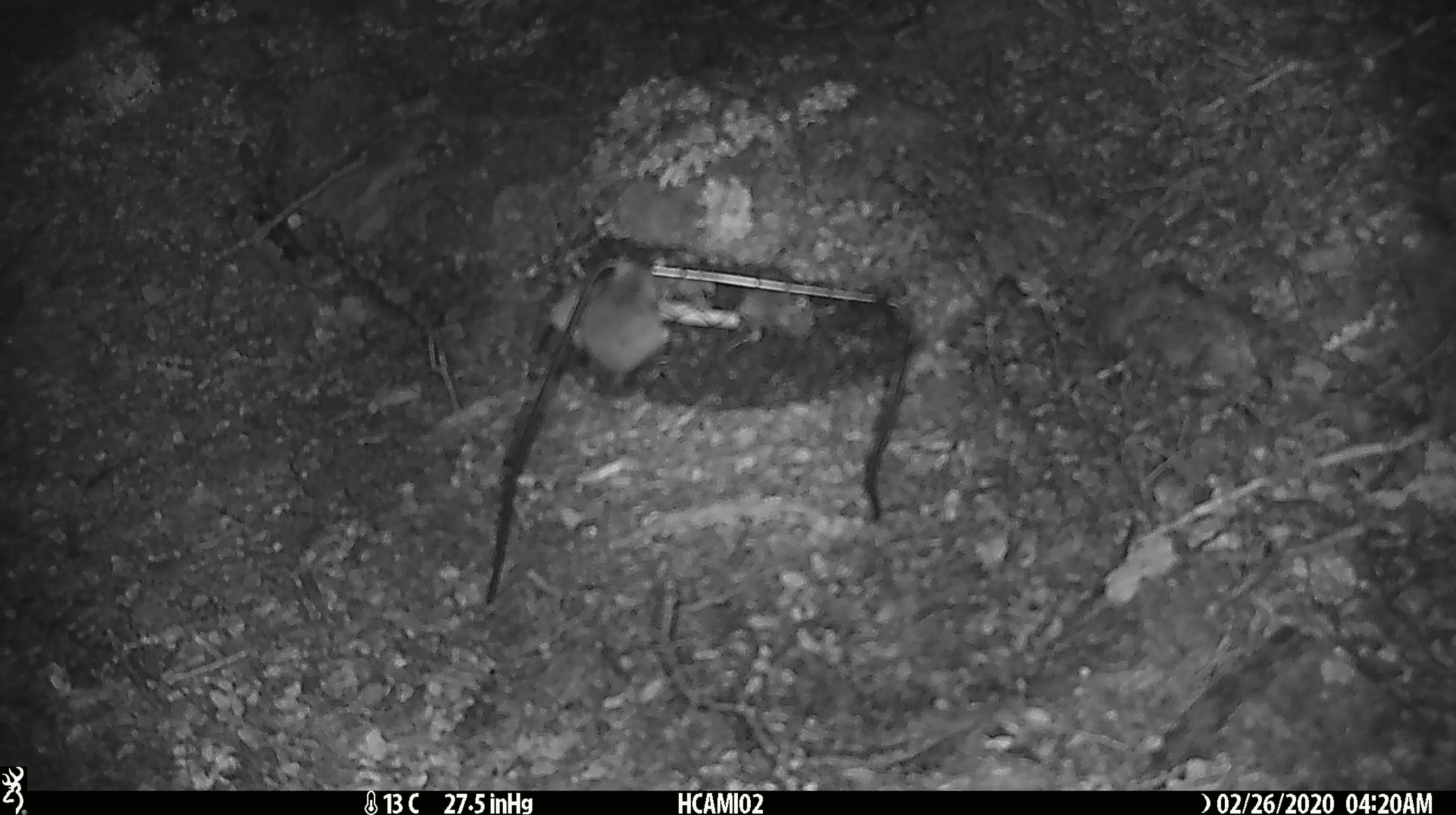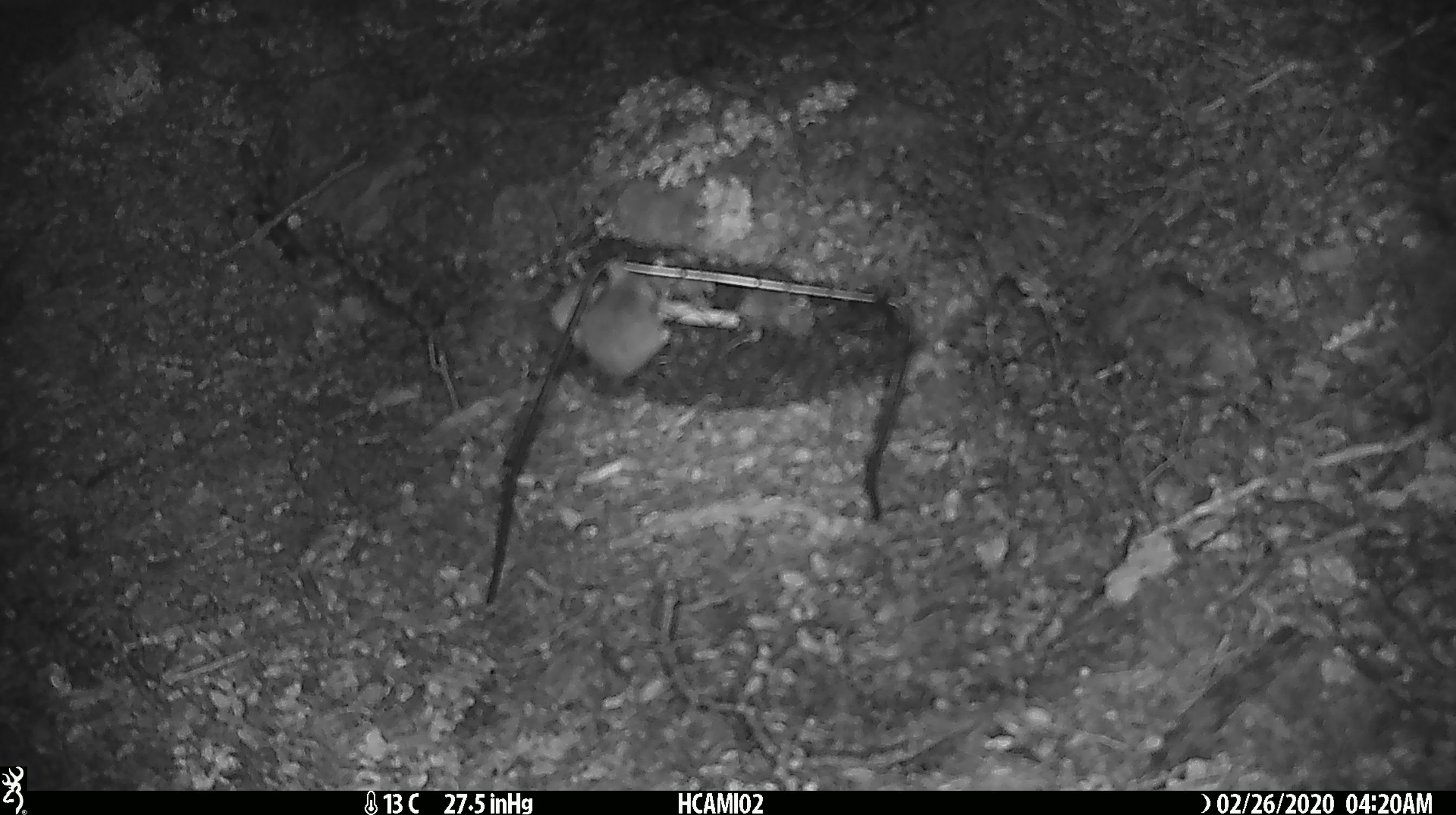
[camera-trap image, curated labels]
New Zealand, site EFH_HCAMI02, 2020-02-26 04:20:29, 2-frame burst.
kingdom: Animalia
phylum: Chordata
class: Mammalia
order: Rodentia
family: Muridae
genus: Mus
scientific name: Mus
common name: mouse